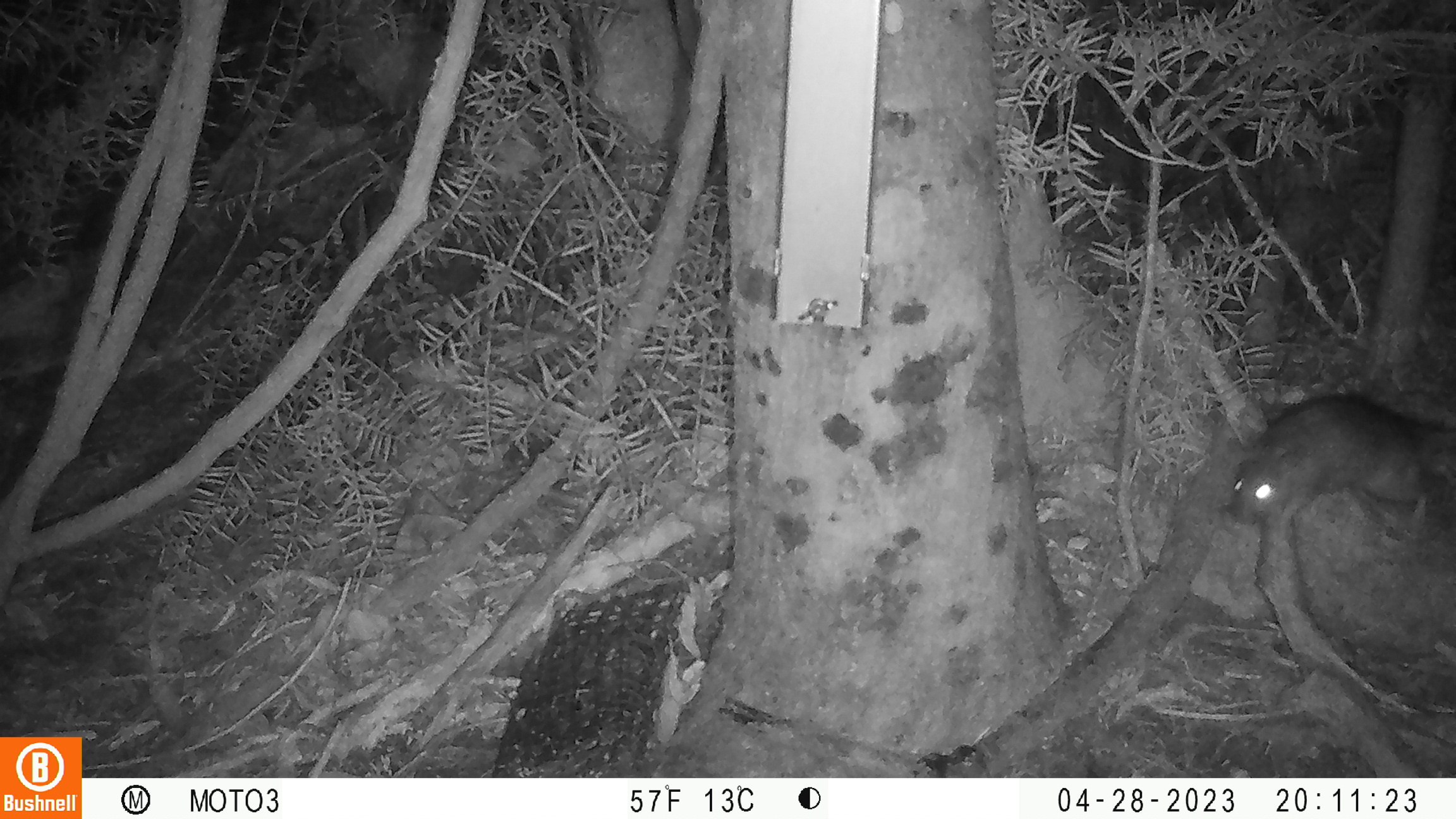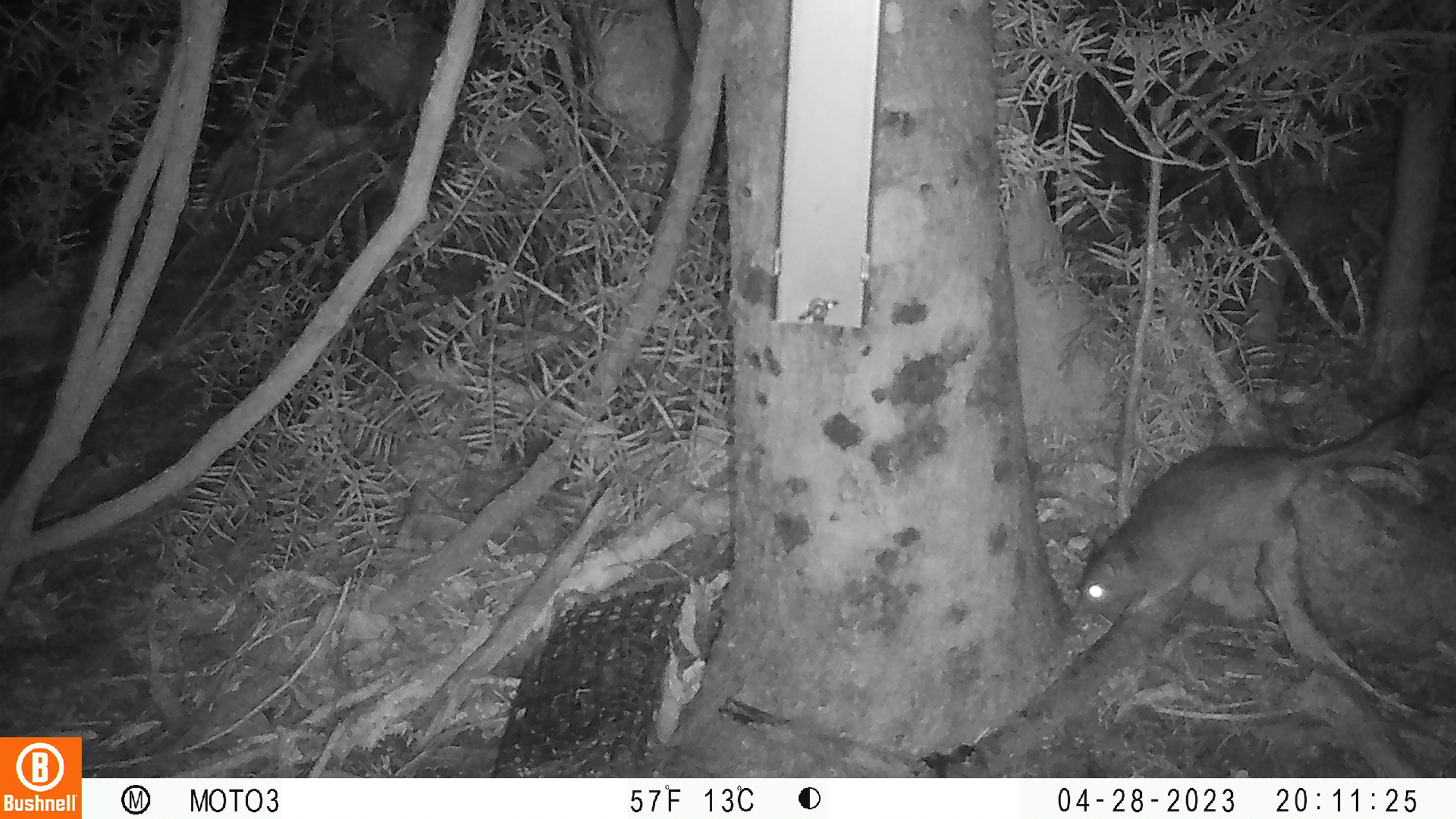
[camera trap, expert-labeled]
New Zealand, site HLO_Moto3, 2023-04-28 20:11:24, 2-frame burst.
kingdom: Animalia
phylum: Chordata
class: Mammalia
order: Rodentia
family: Muridae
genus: Rattus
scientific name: Rattus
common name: rat